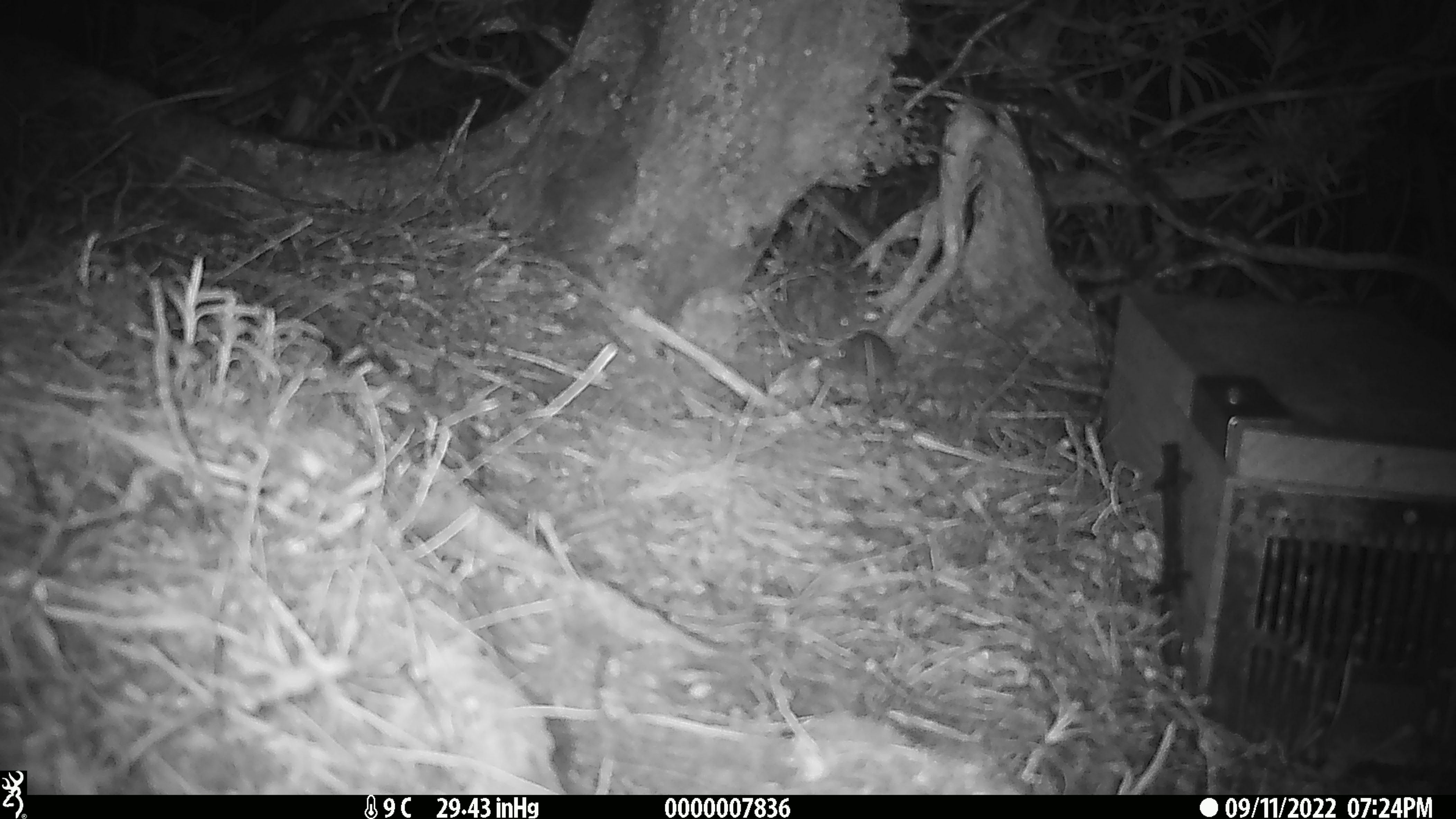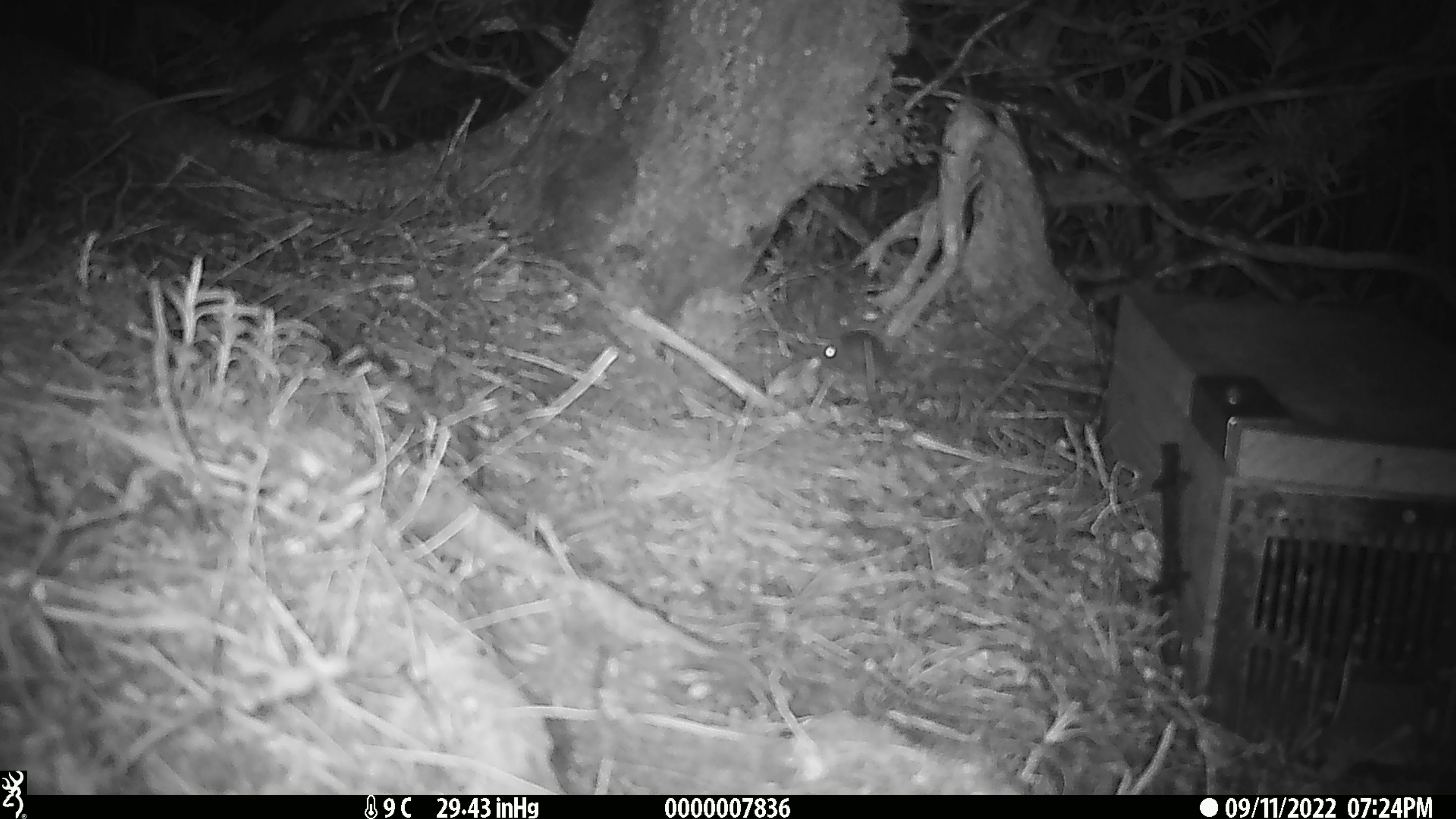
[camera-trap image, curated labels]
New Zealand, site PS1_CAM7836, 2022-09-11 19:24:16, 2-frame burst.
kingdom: Animalia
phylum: Chordata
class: Mammalia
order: Rodentia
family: Muridae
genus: Mus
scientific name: Mus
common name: mouse